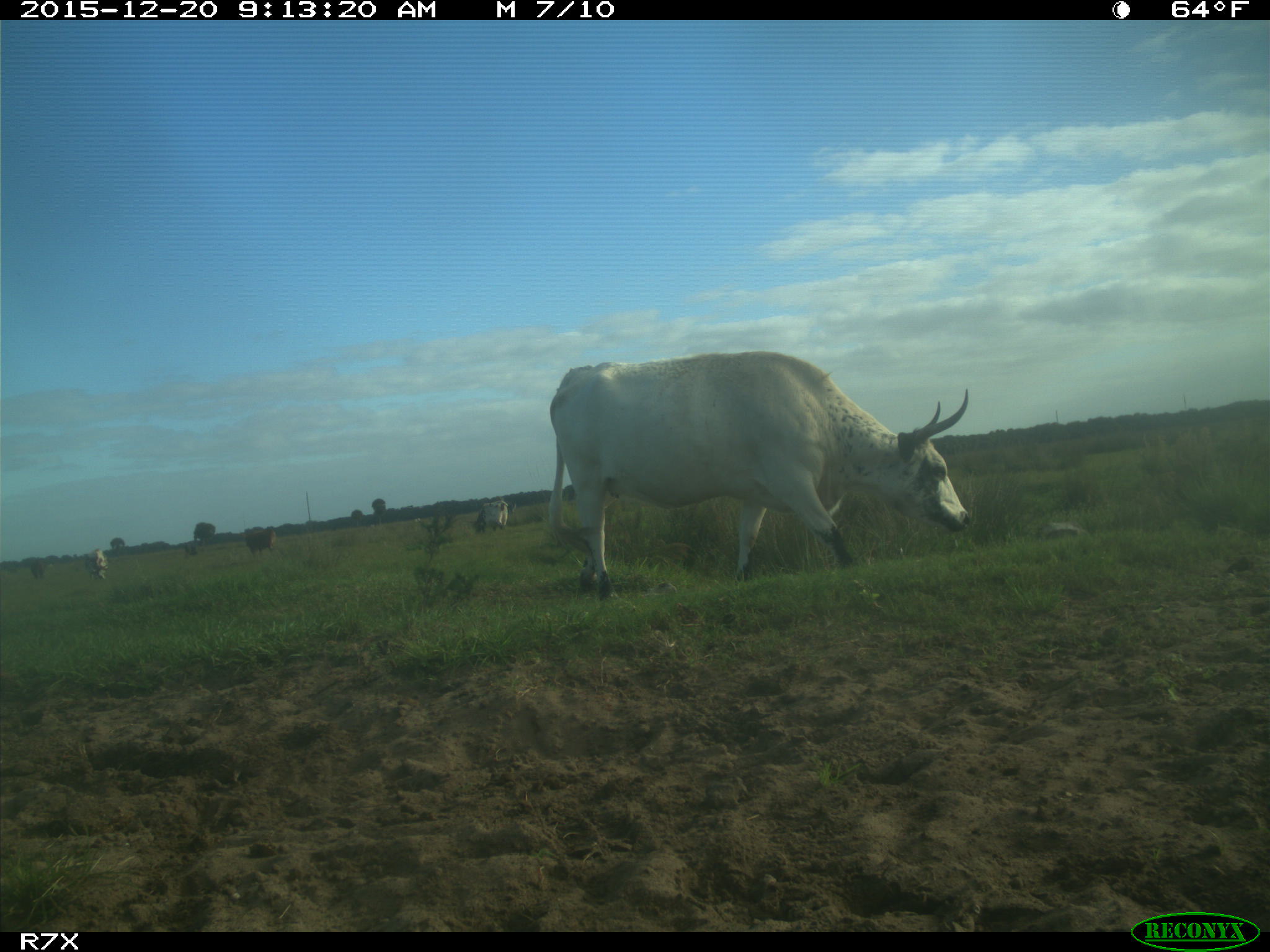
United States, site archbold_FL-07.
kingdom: Animalia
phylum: Chordata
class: Mammalia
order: Artiodactyla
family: Bovidae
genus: Bos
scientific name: Bos taurus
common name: domestic cow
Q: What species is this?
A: Bos taurus (domestic cow).